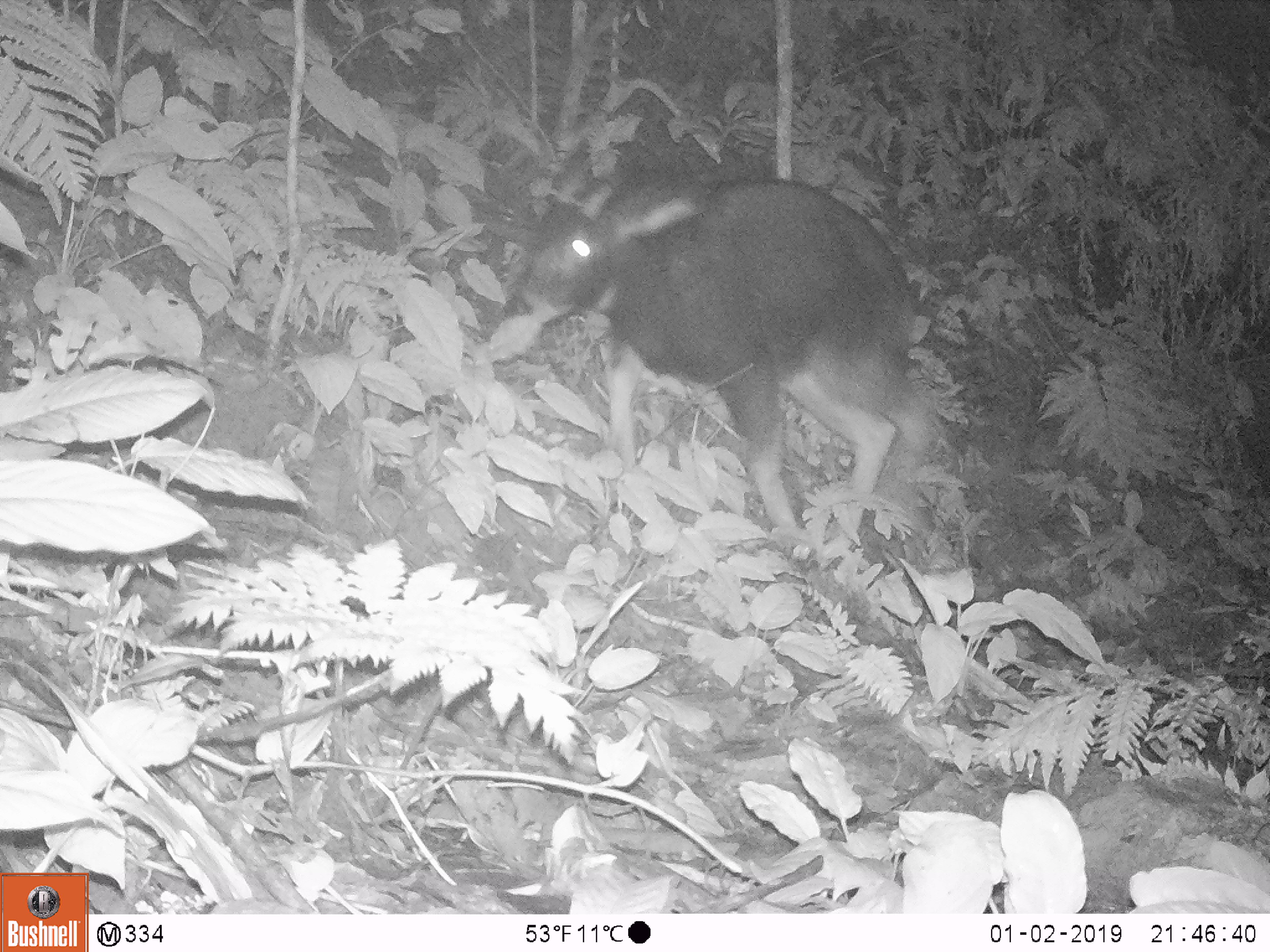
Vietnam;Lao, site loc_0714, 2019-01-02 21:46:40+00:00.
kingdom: Animalia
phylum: Chordata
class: Mammalia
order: Artiodactyla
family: Bovidae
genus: Capricornis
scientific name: Capricornis sumatraensis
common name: chinese serow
Chinese serow (Capricornis sumatraensis). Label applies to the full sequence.